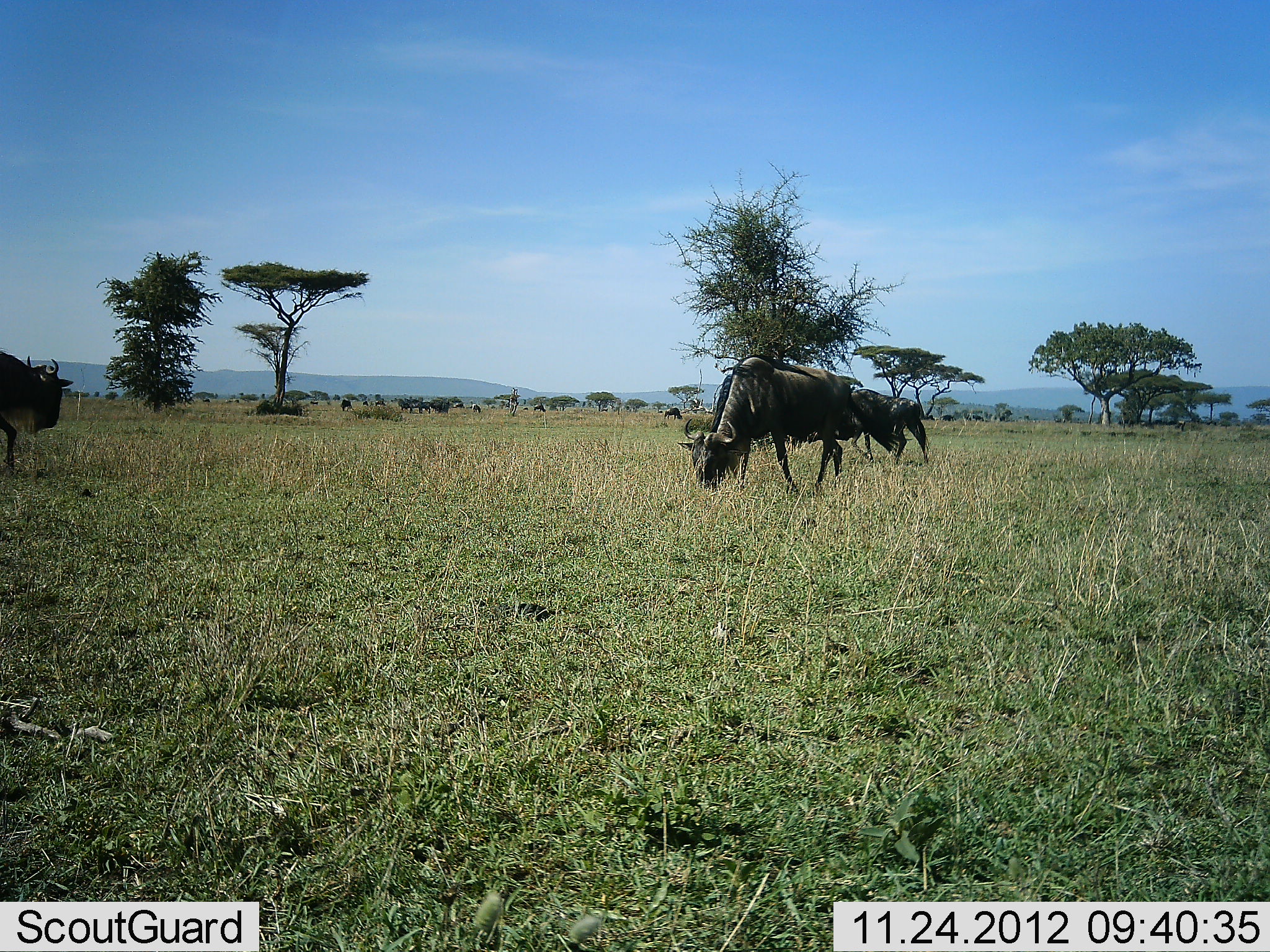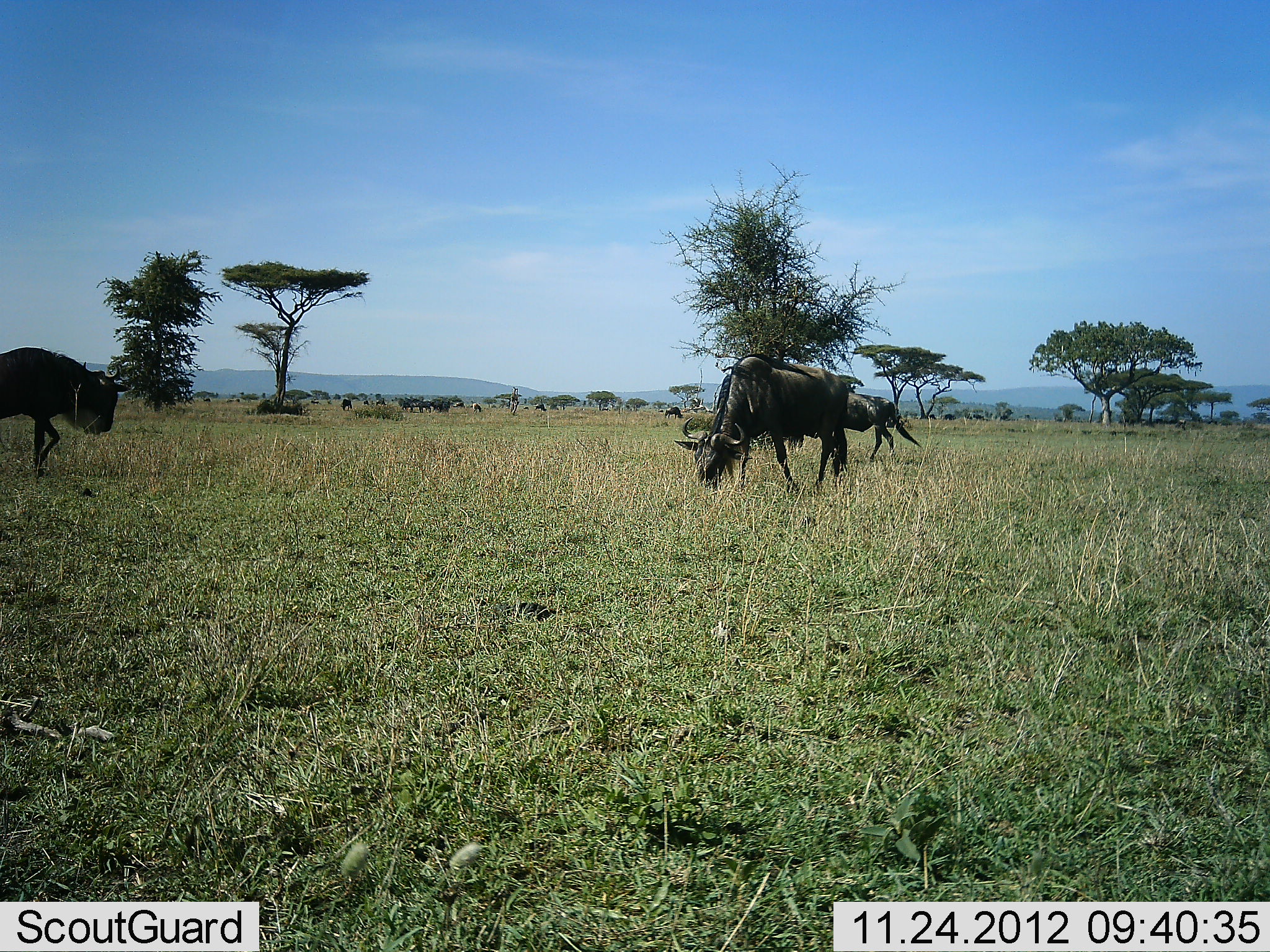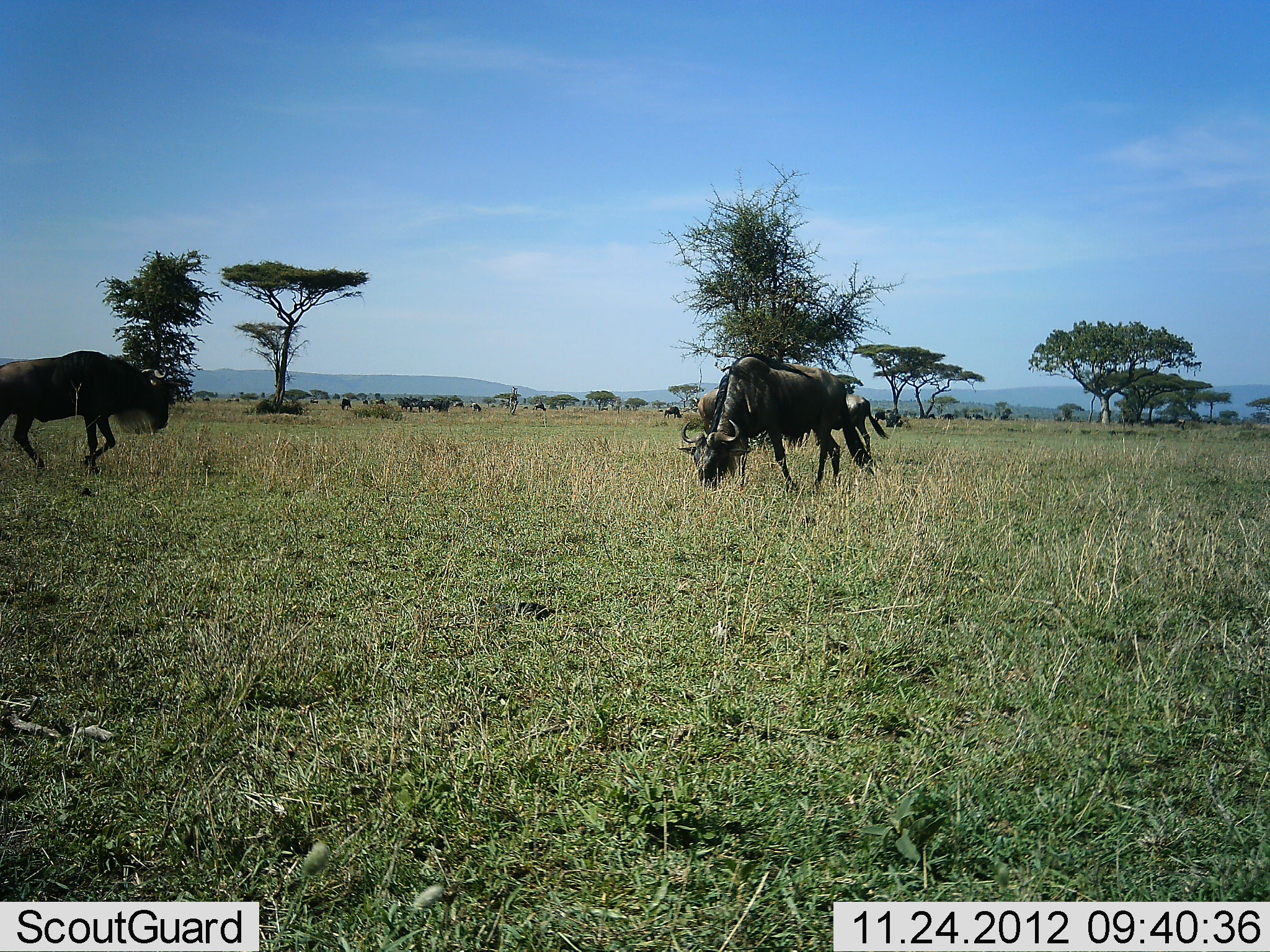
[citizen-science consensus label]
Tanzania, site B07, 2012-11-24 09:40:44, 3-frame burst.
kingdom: Animalia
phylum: Chordata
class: Mammalia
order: Artiodactyla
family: Bovidae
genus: Connochaetes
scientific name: Connochaetes taurinus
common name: blue wildebeest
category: wildebeest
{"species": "wildebeest (blue wildebeest) (Connochaetes taurinus)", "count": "3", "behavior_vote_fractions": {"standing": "40%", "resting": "0%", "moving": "80%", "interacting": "10%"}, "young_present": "0%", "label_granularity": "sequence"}